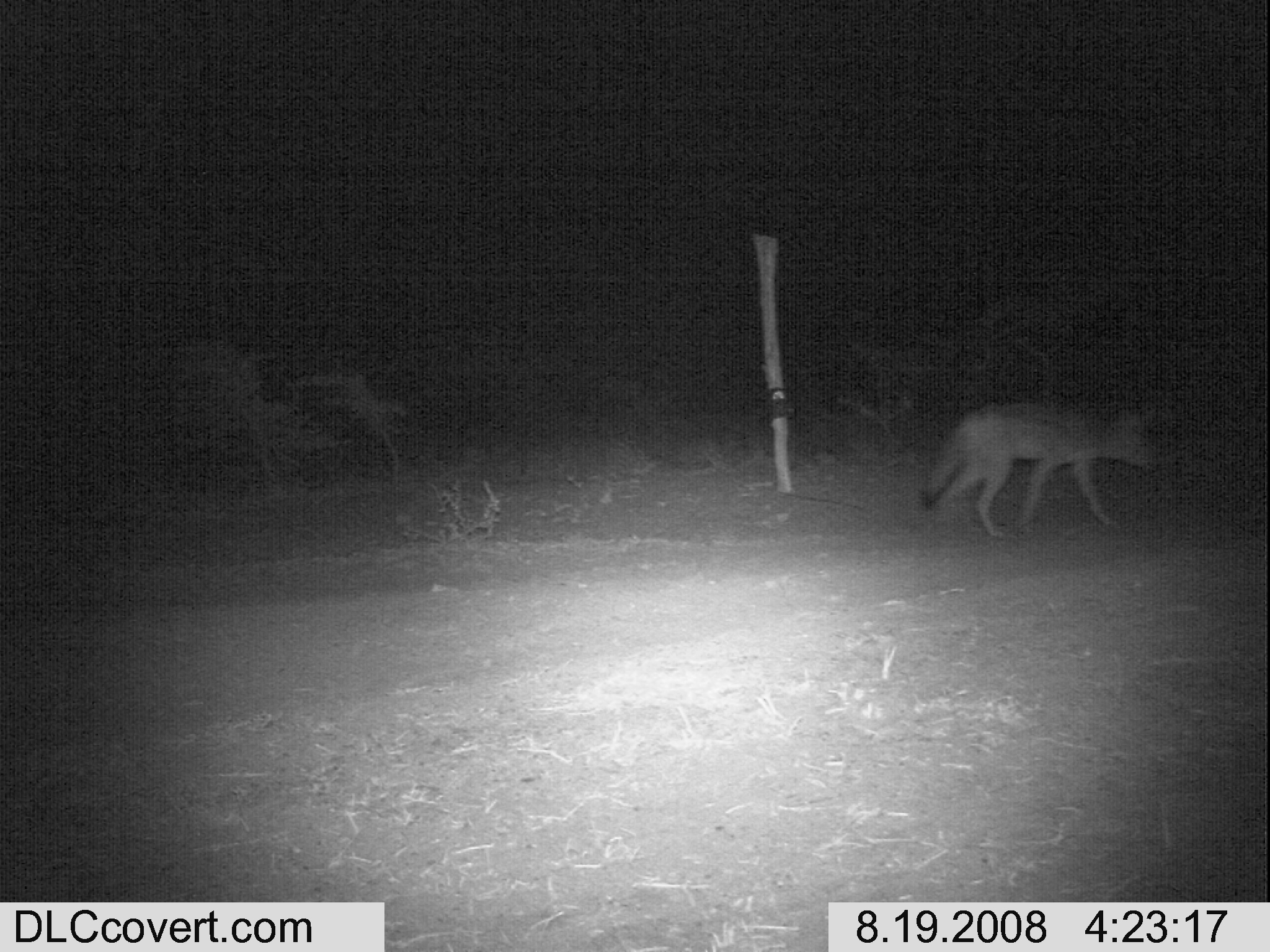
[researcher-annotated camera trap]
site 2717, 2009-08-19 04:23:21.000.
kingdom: Animalia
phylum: Chordata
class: Mammalia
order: Carnivora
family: Canidae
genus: Lupulella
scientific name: Lupulella mesomelas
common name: black-backed jackal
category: canis mesomelas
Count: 1.